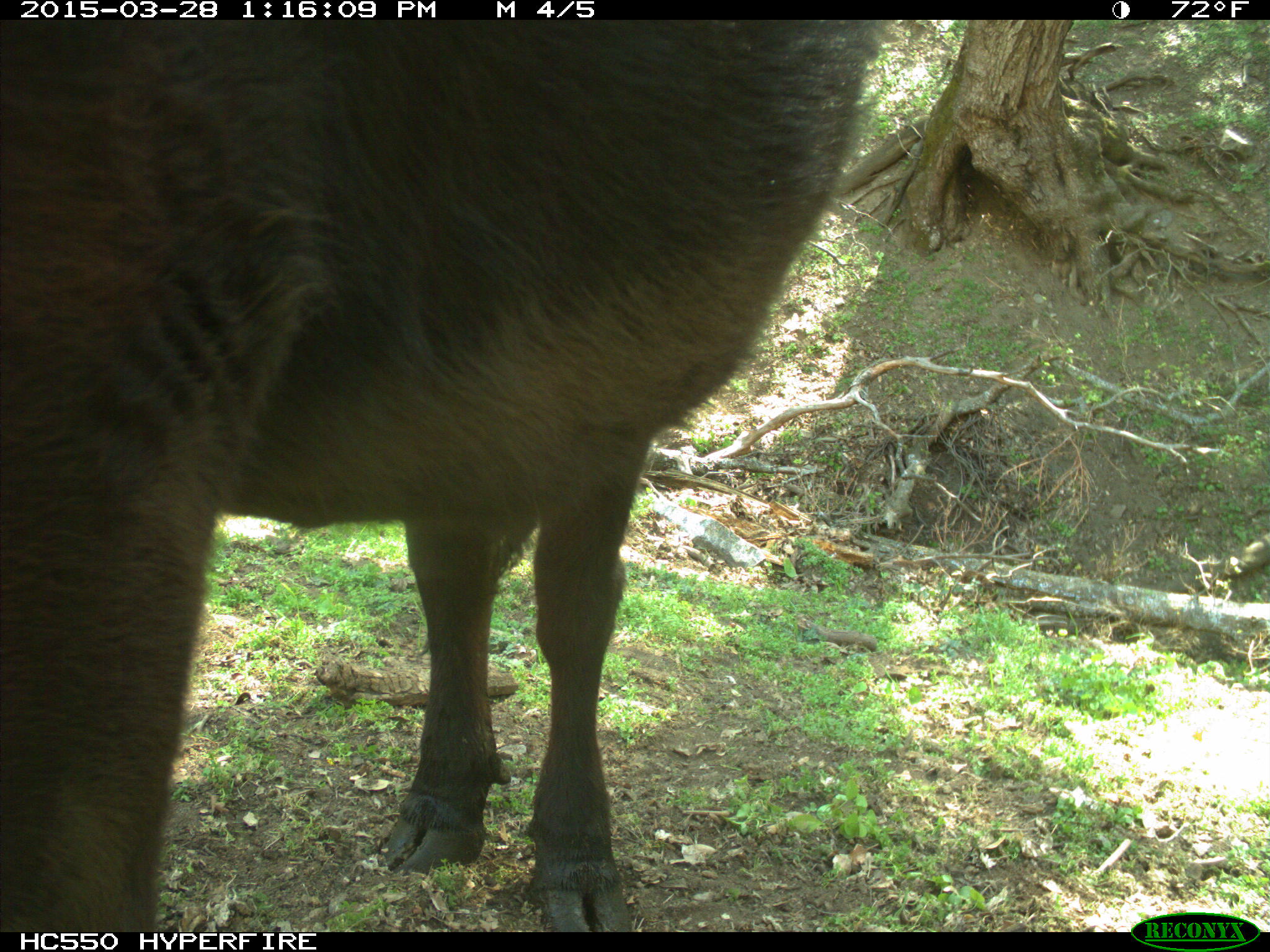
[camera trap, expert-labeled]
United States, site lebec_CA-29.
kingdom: Animalia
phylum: Chordata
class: Mammalia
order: Artiodactyla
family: Bovidae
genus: Bos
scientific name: Bos taurus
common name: domestic cow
Bos taurus (domestic cow).